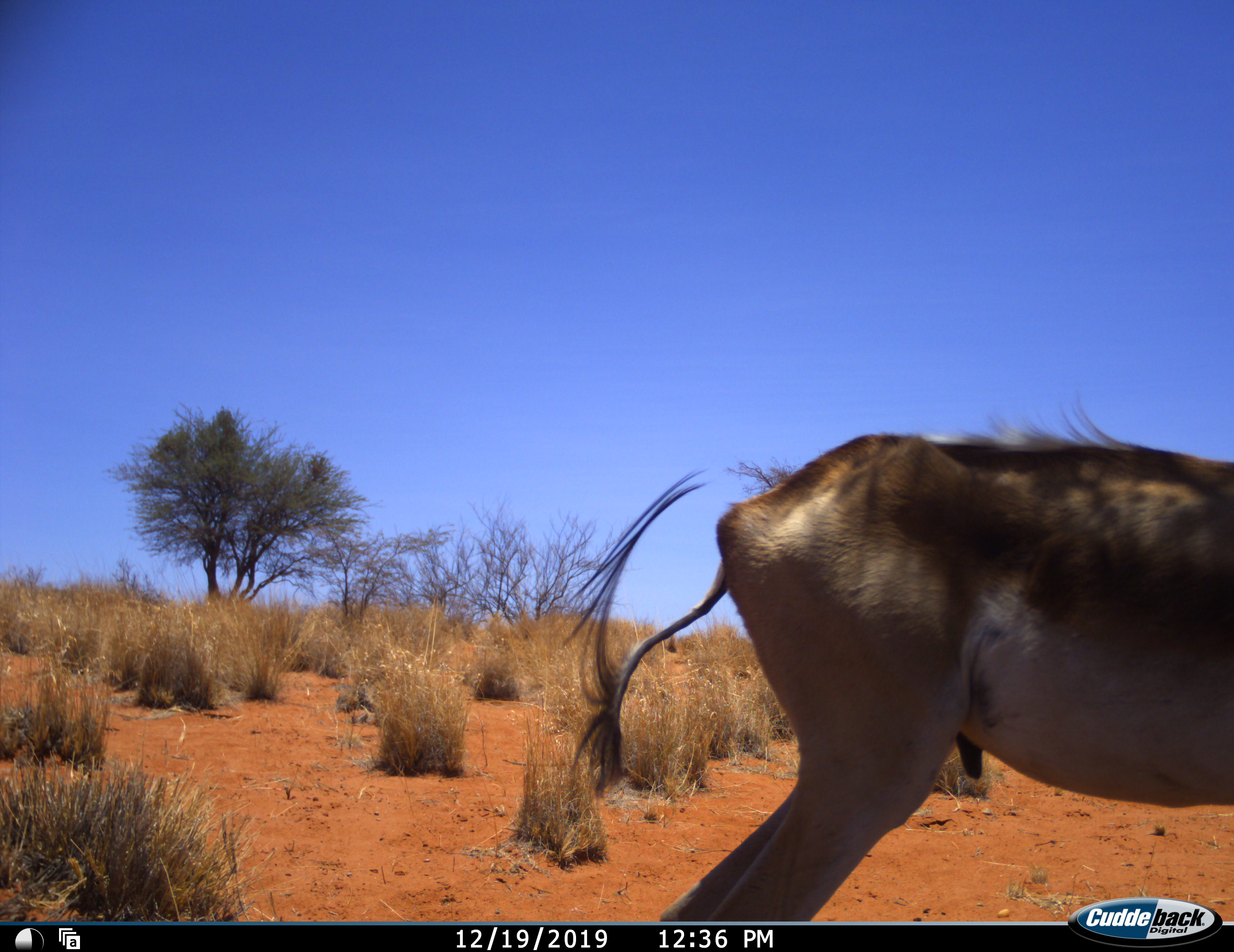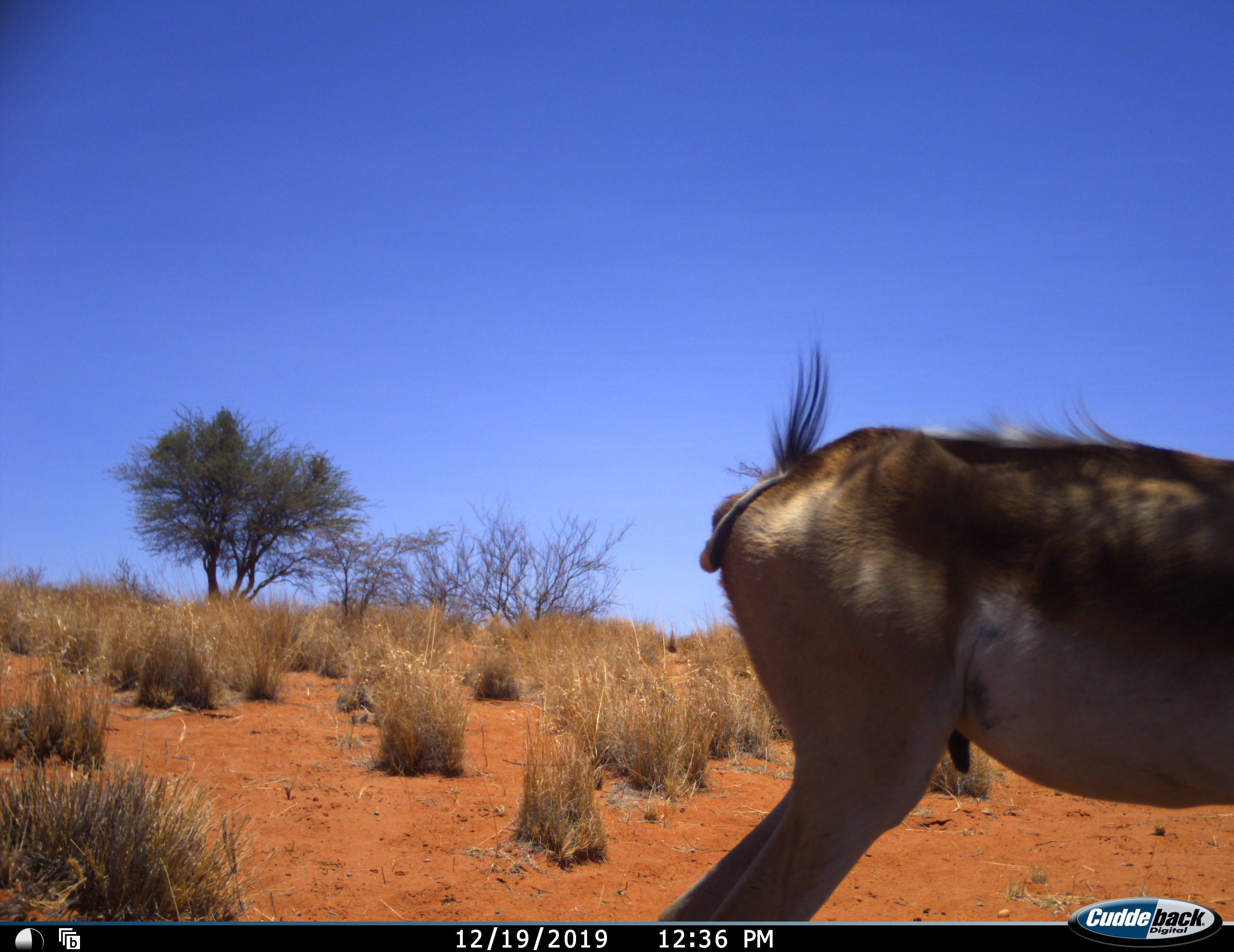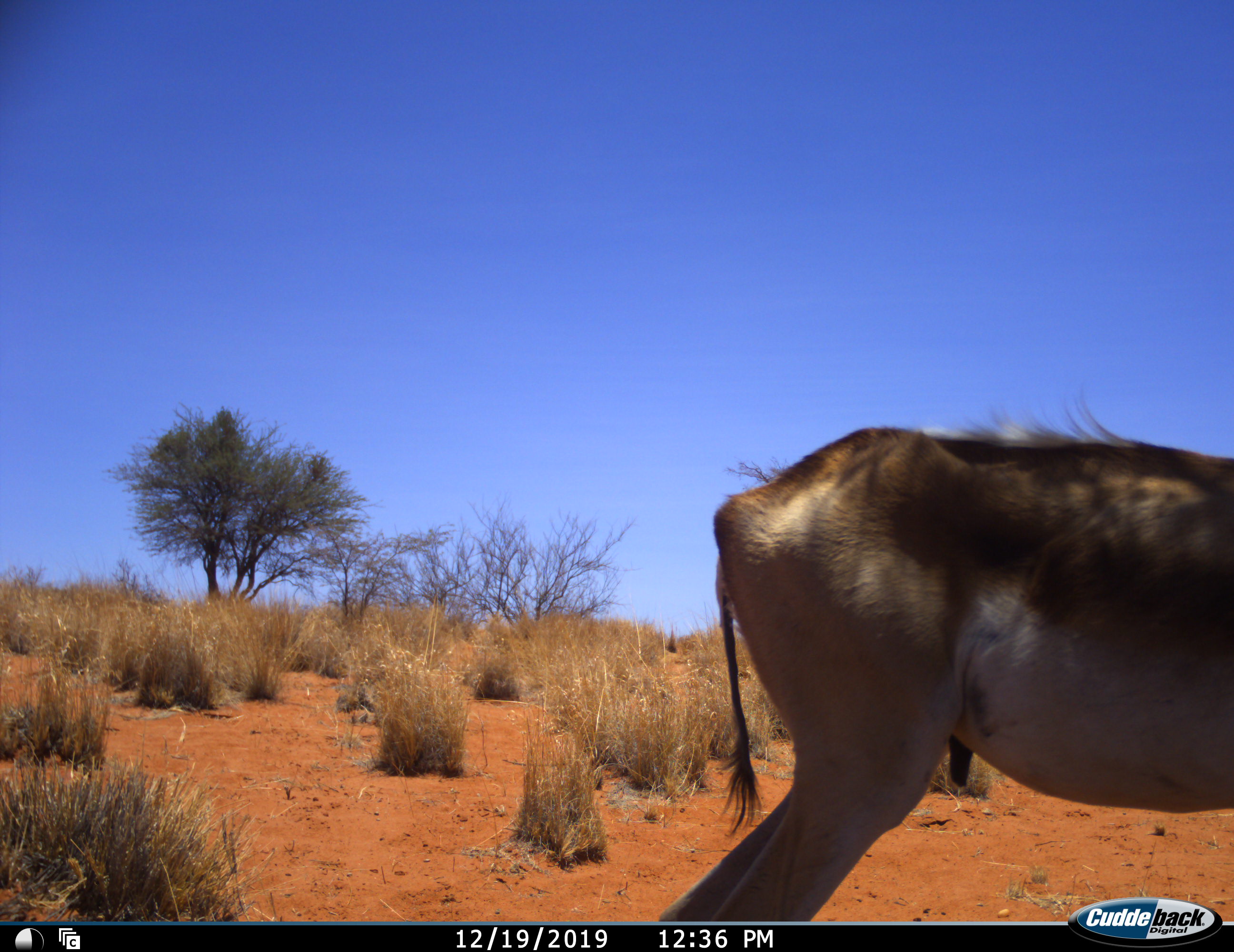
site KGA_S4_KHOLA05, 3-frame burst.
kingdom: Animalia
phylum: Chordata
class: Mammalia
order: Artiodactyla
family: Bovidae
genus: Antidorcas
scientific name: Antidorcas marsupialis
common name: springbok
Springbok (Antidorcas marsupialis), count 1. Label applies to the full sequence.